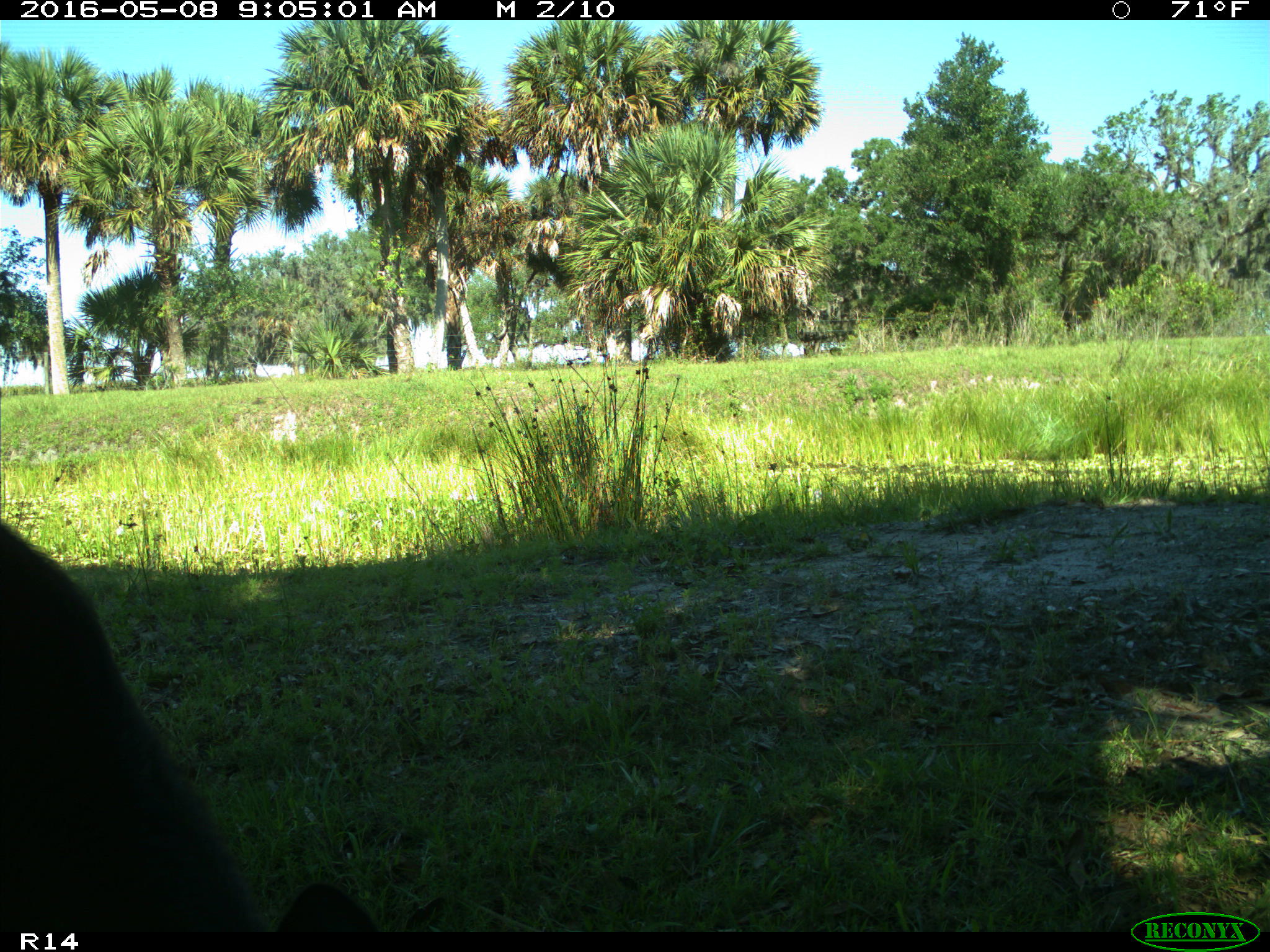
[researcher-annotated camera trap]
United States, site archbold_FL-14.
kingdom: Animalia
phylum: Chordata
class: Mammalia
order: Artiodactyla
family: Bovidae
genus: Bos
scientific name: Bos taurus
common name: domestic cow